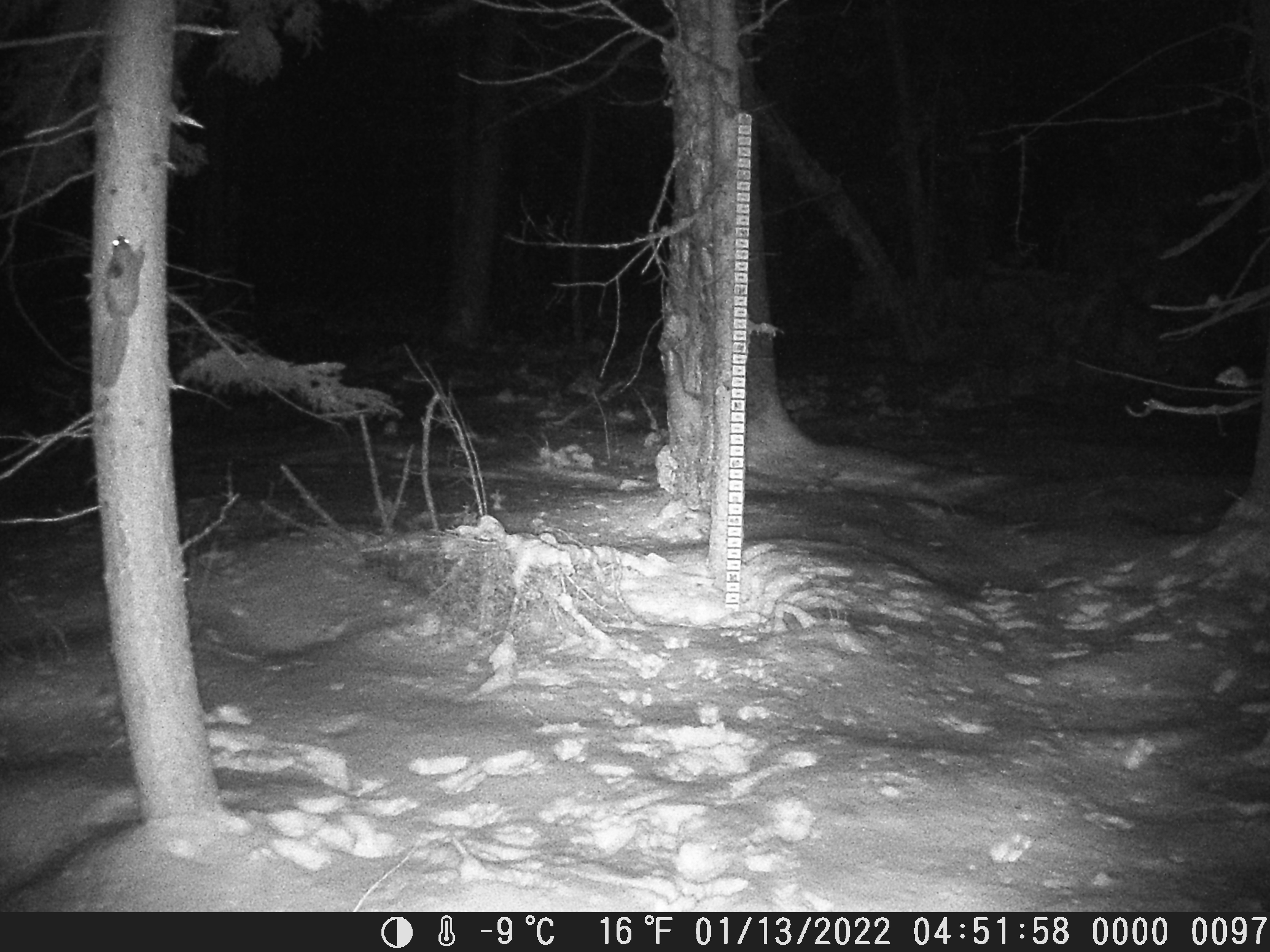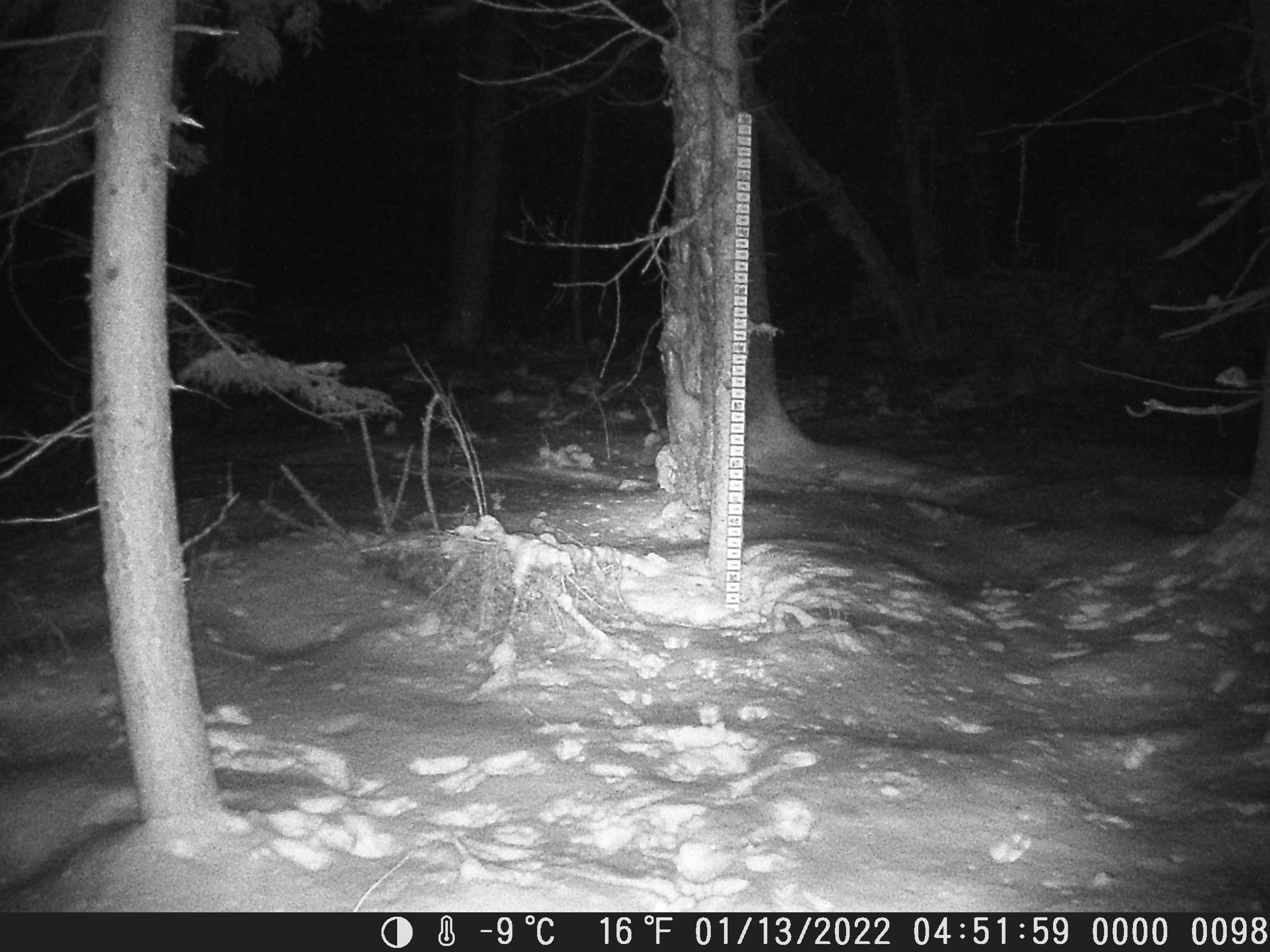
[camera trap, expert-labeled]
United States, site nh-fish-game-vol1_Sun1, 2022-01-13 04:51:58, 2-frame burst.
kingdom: Animalia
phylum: Chordata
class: Mammalia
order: Rodentia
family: Sciuridae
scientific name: Sciuridae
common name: squirrel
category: squirrel sp.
Squirrel sp. (squirrel) (Sciuridae).